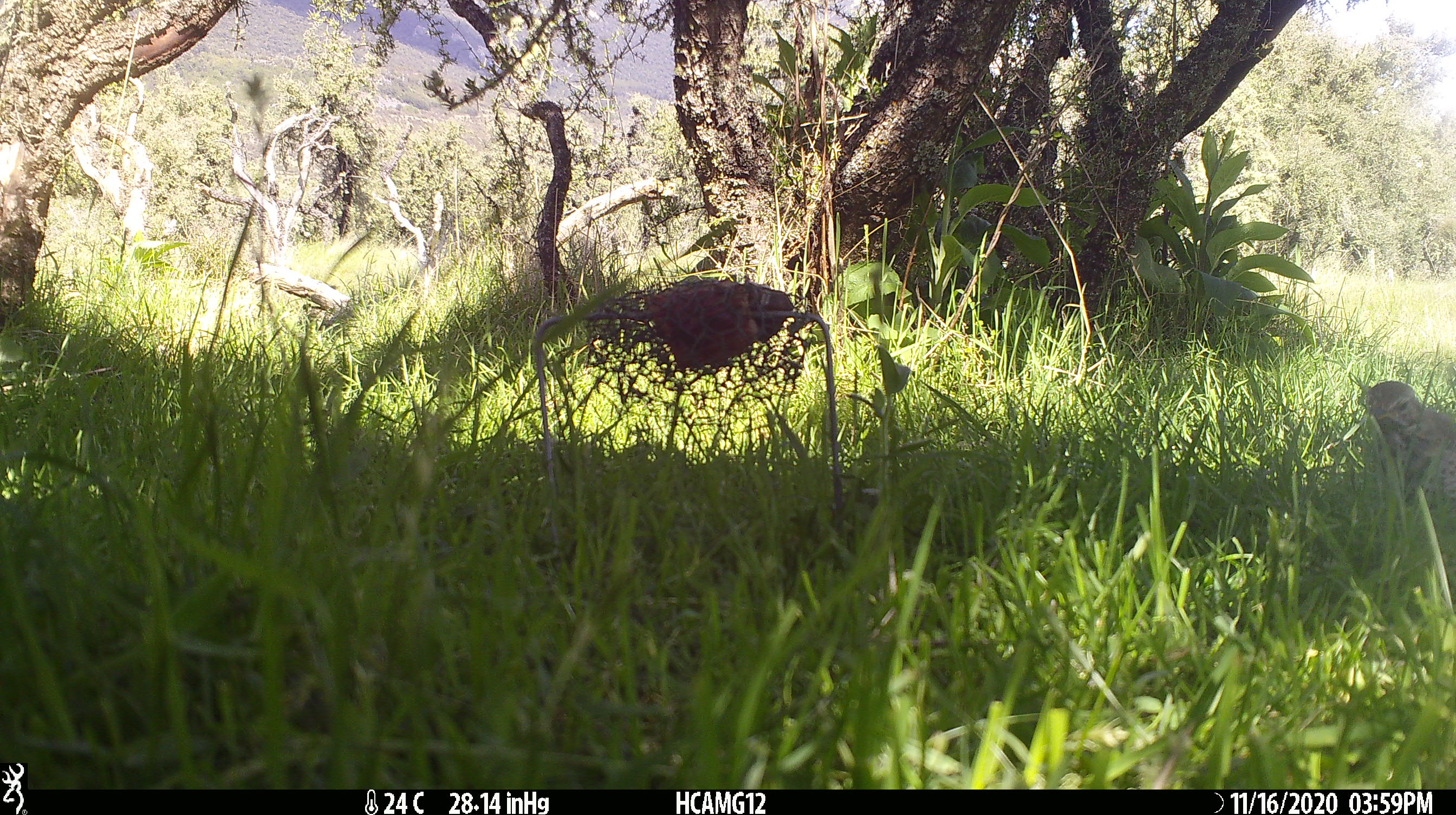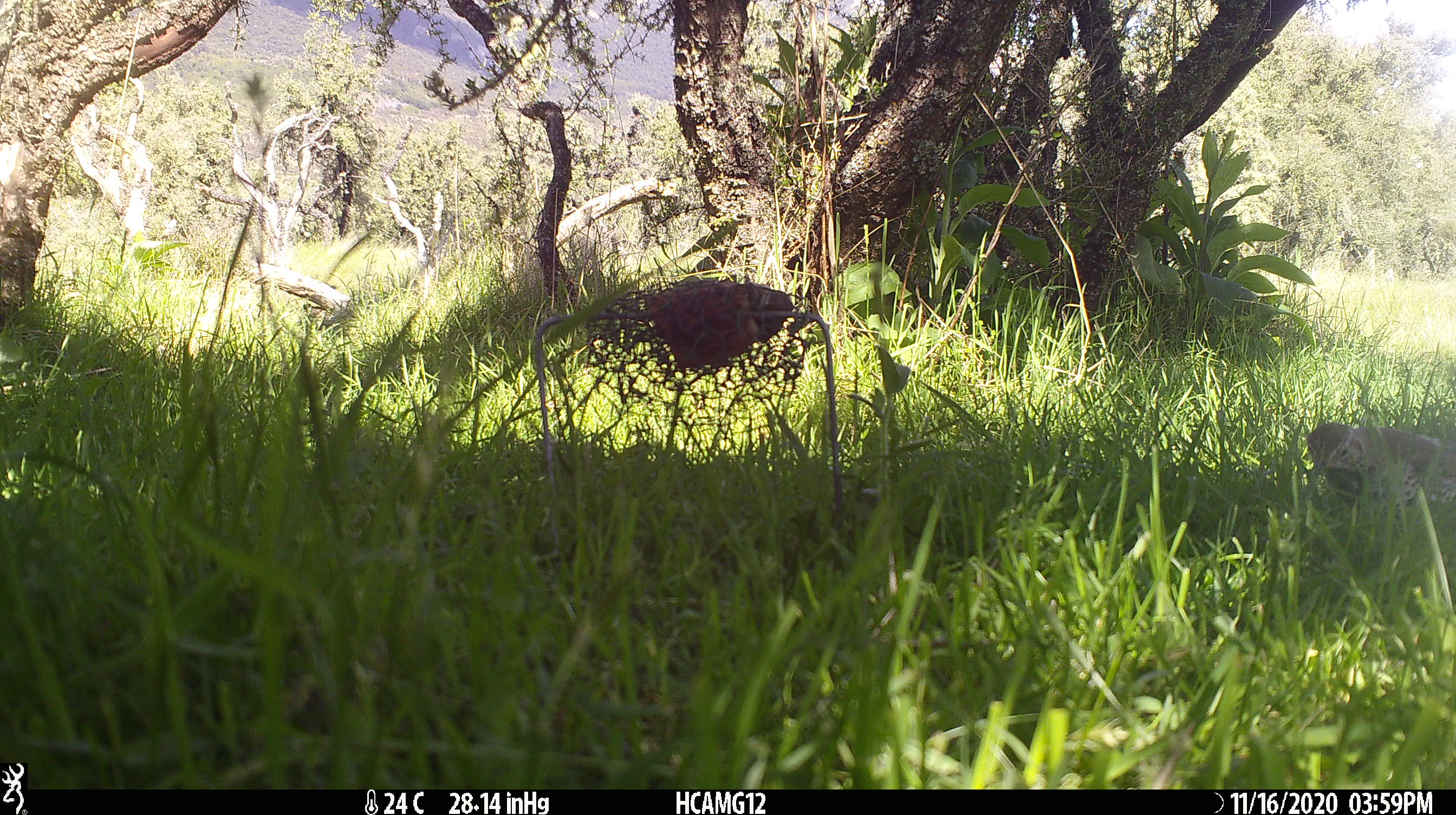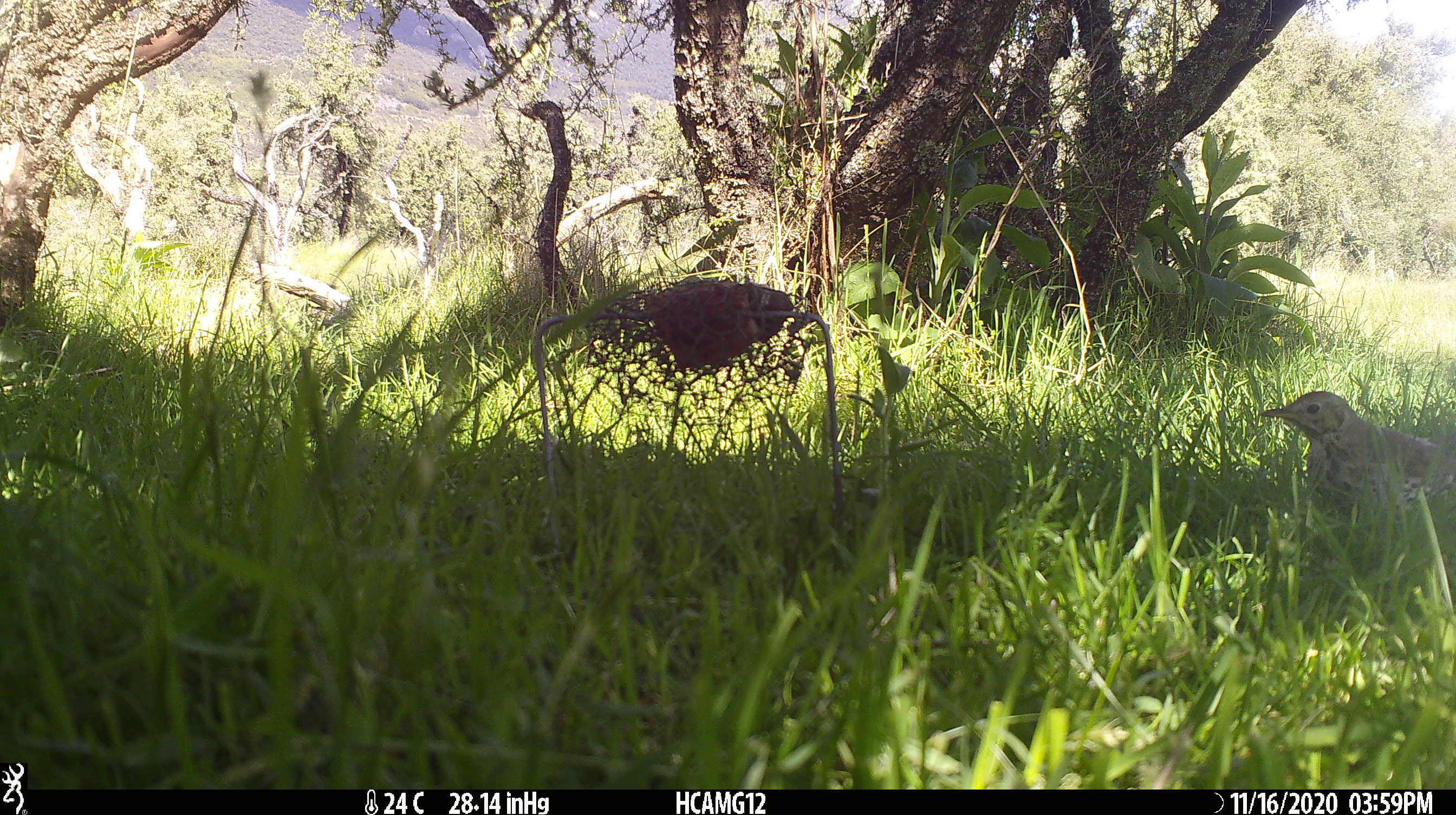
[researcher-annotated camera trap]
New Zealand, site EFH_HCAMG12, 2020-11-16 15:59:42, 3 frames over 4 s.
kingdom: Animalia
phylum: Chordata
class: Aves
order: Passeriformes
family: Turdidae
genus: Turdus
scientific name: Turdus philomelos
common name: song thrush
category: thrush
Thrush (song thrush) (Turdus philomelos).